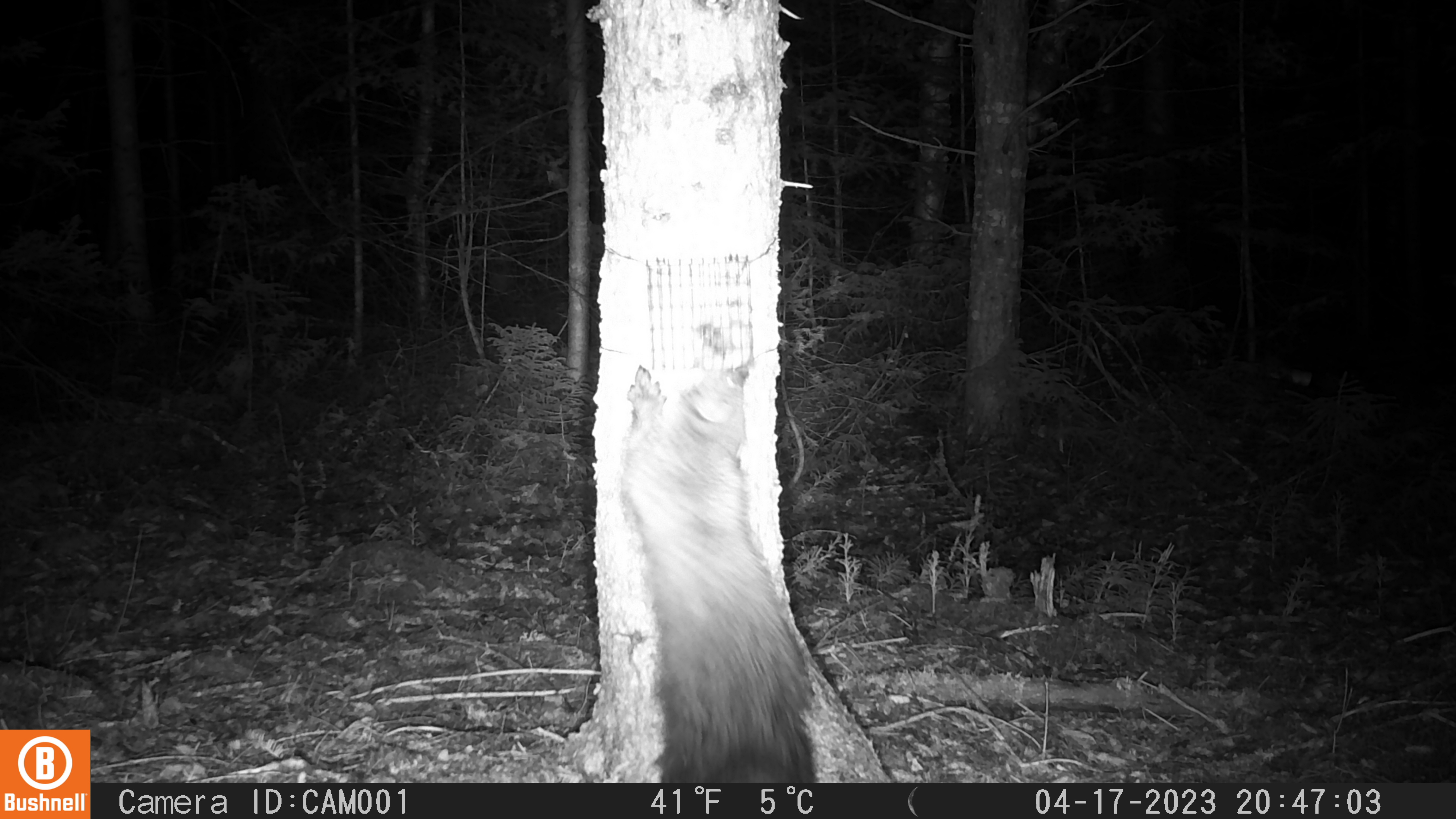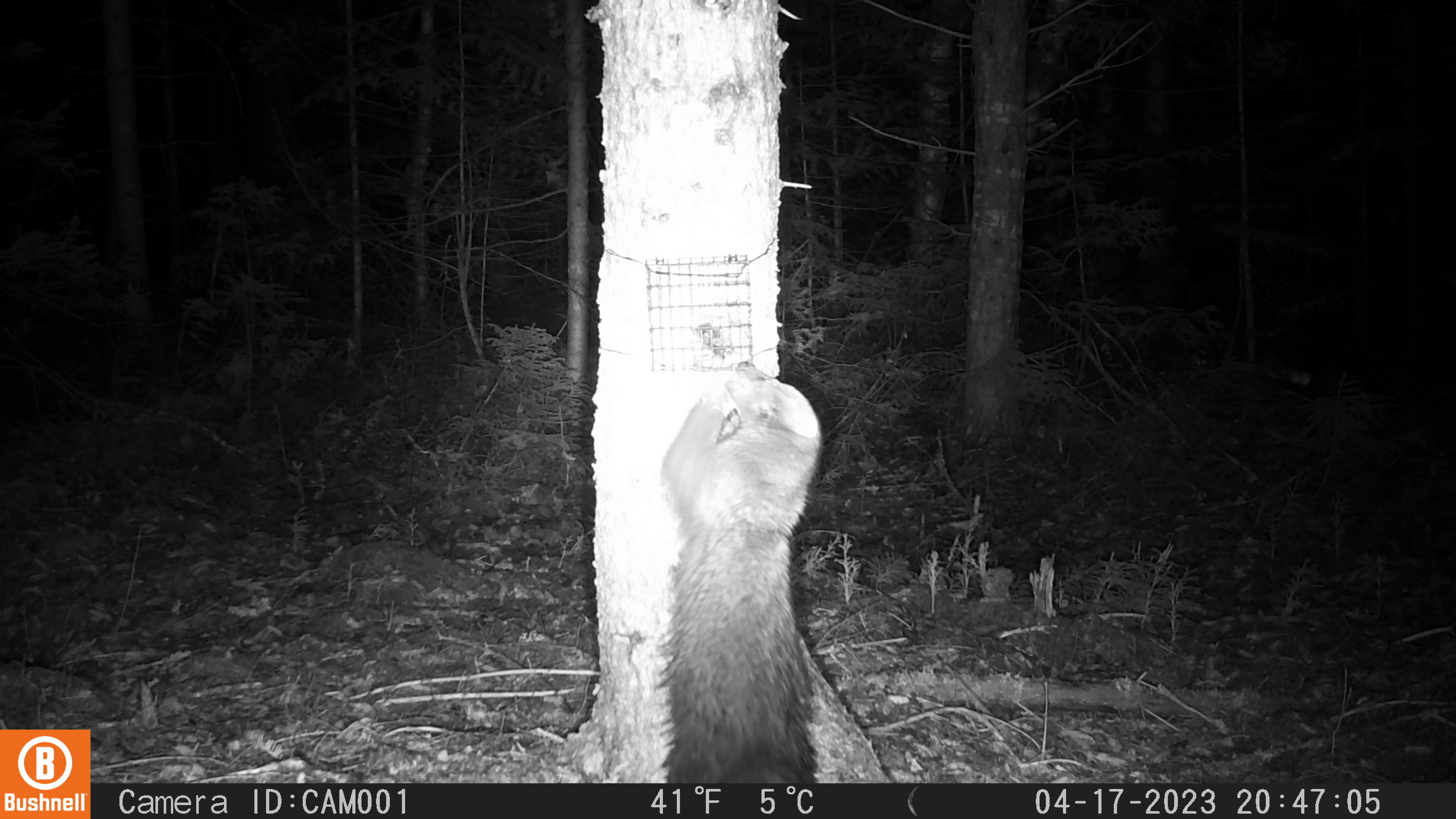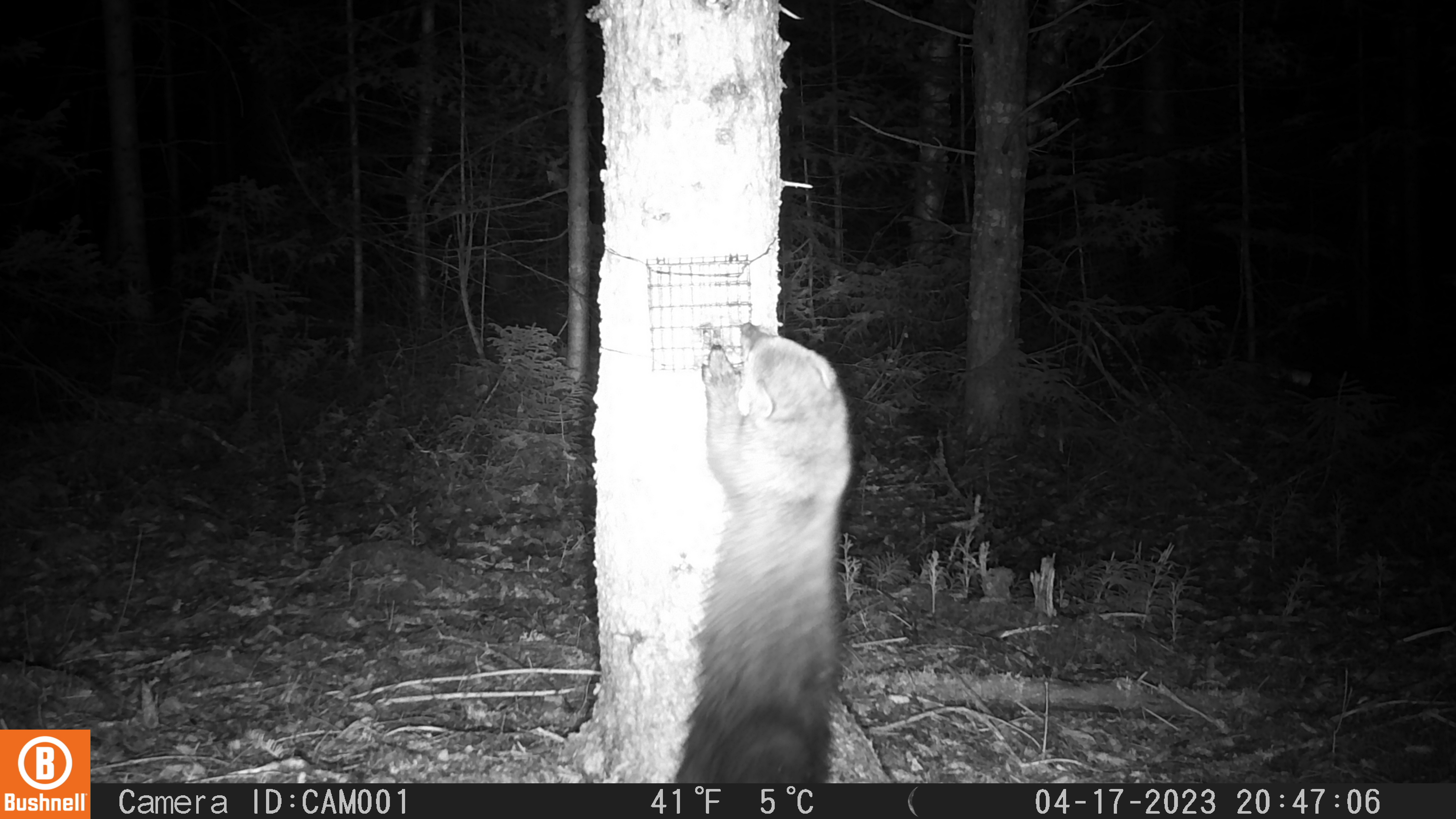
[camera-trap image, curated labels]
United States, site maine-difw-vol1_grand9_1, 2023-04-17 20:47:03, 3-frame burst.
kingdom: Animalia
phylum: Chordata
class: Mammalia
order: Carnivora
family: Mustelidae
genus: Pekania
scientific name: Pekania pennanti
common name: fisher